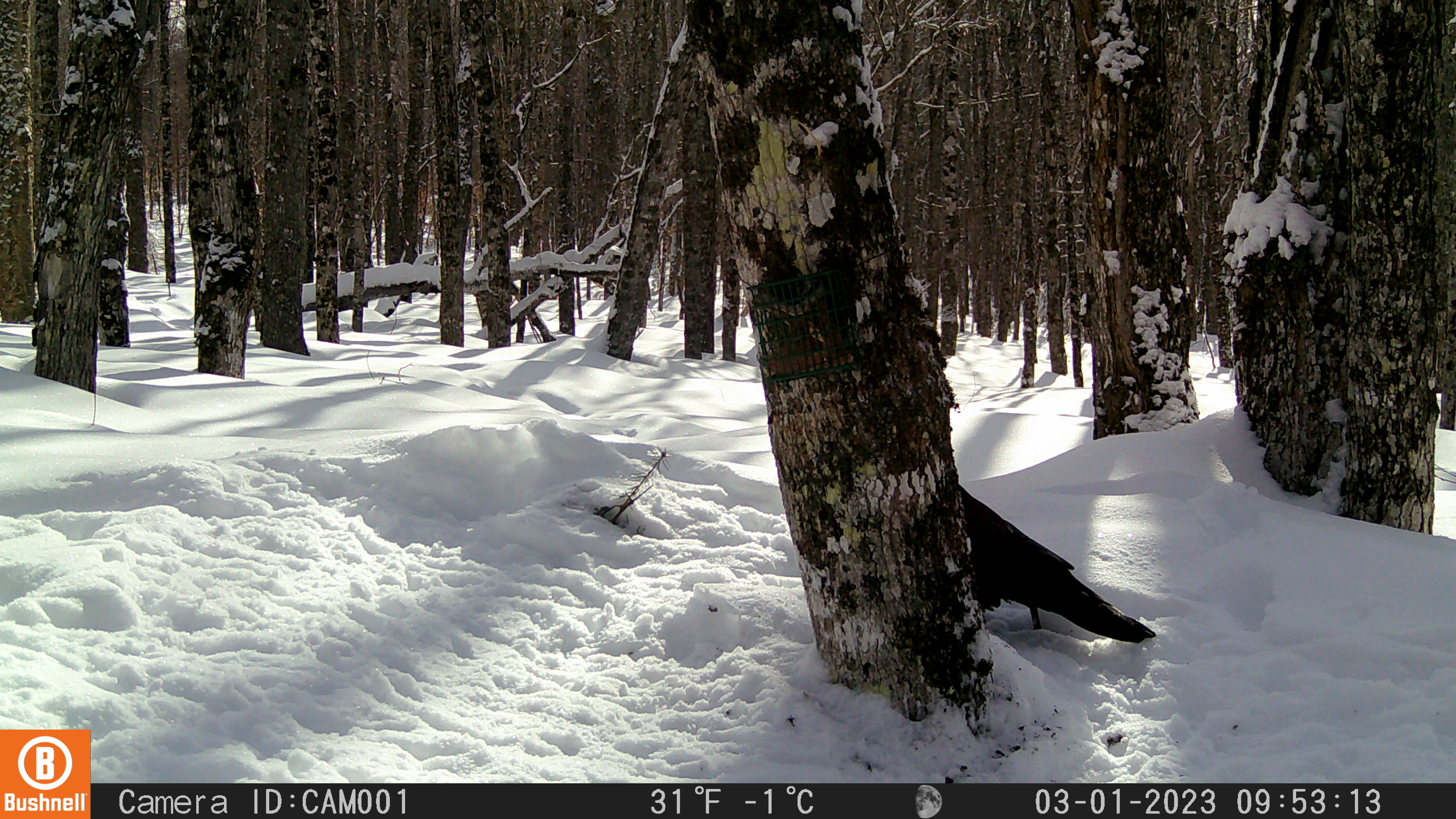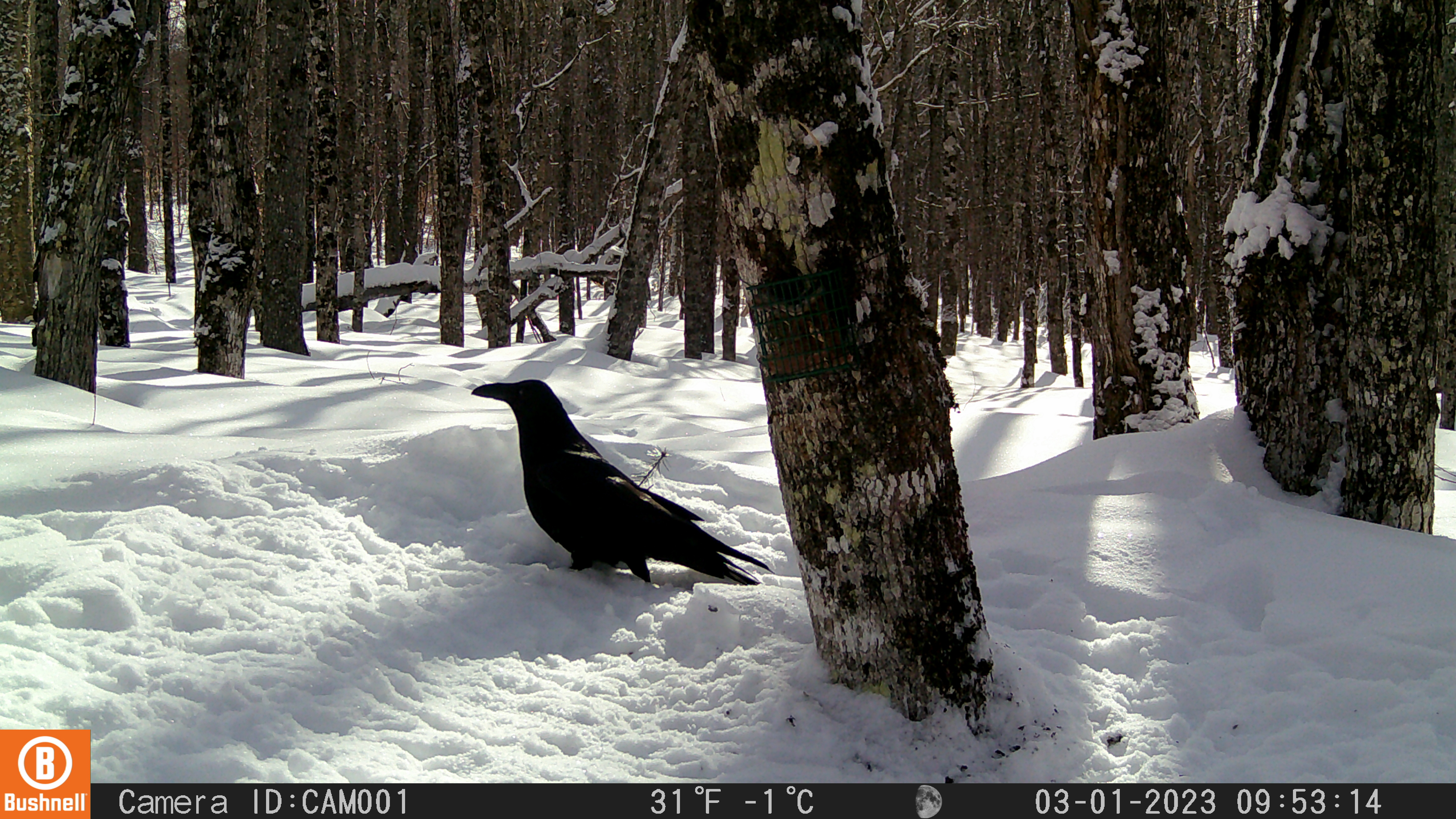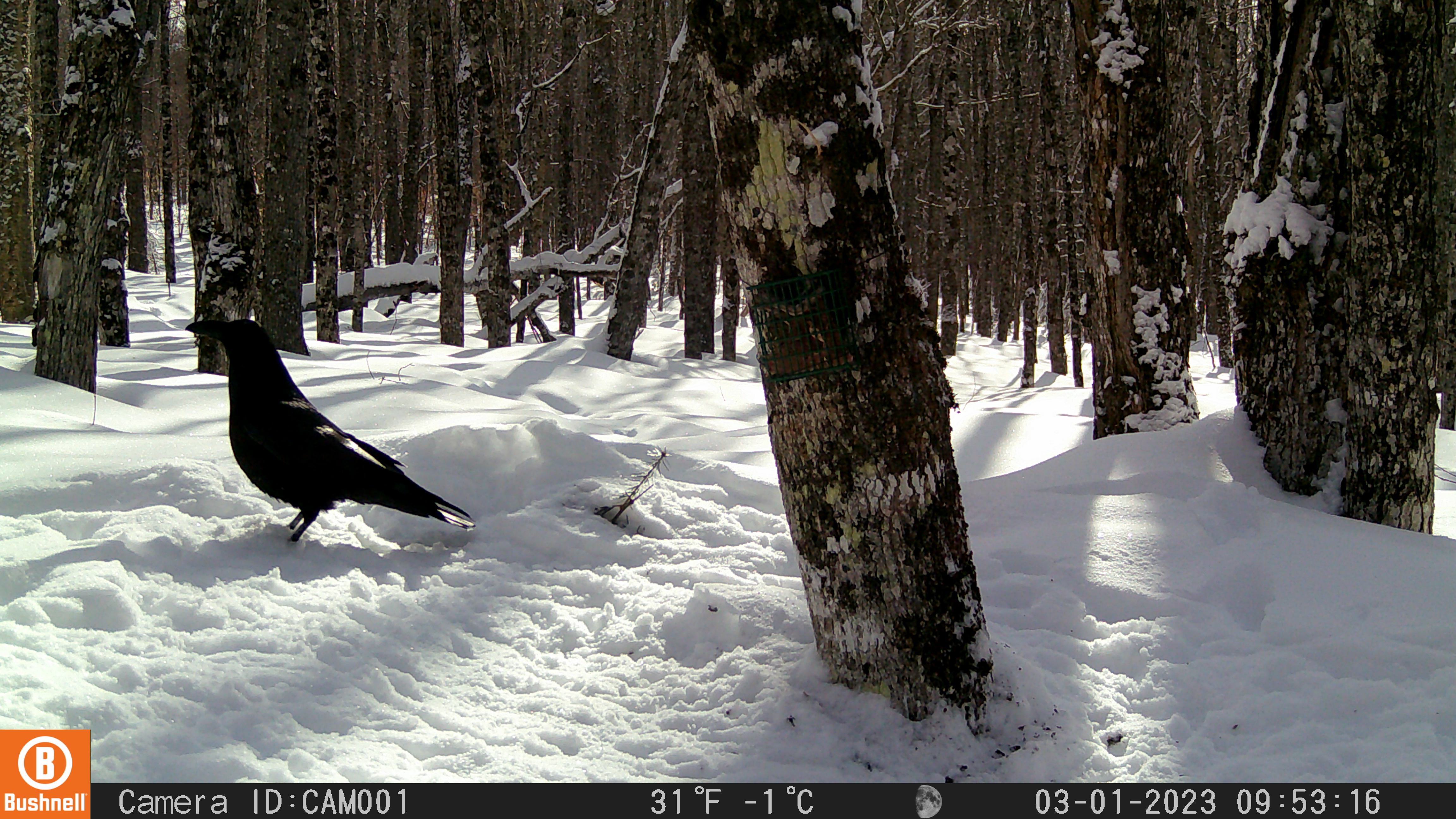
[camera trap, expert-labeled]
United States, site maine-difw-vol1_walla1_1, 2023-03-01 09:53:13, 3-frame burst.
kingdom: Animalia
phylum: Chordata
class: Aves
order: Passeriformes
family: Corvidae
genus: Corvus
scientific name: Corvus corax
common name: common raven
Common raven (Corvus corax).